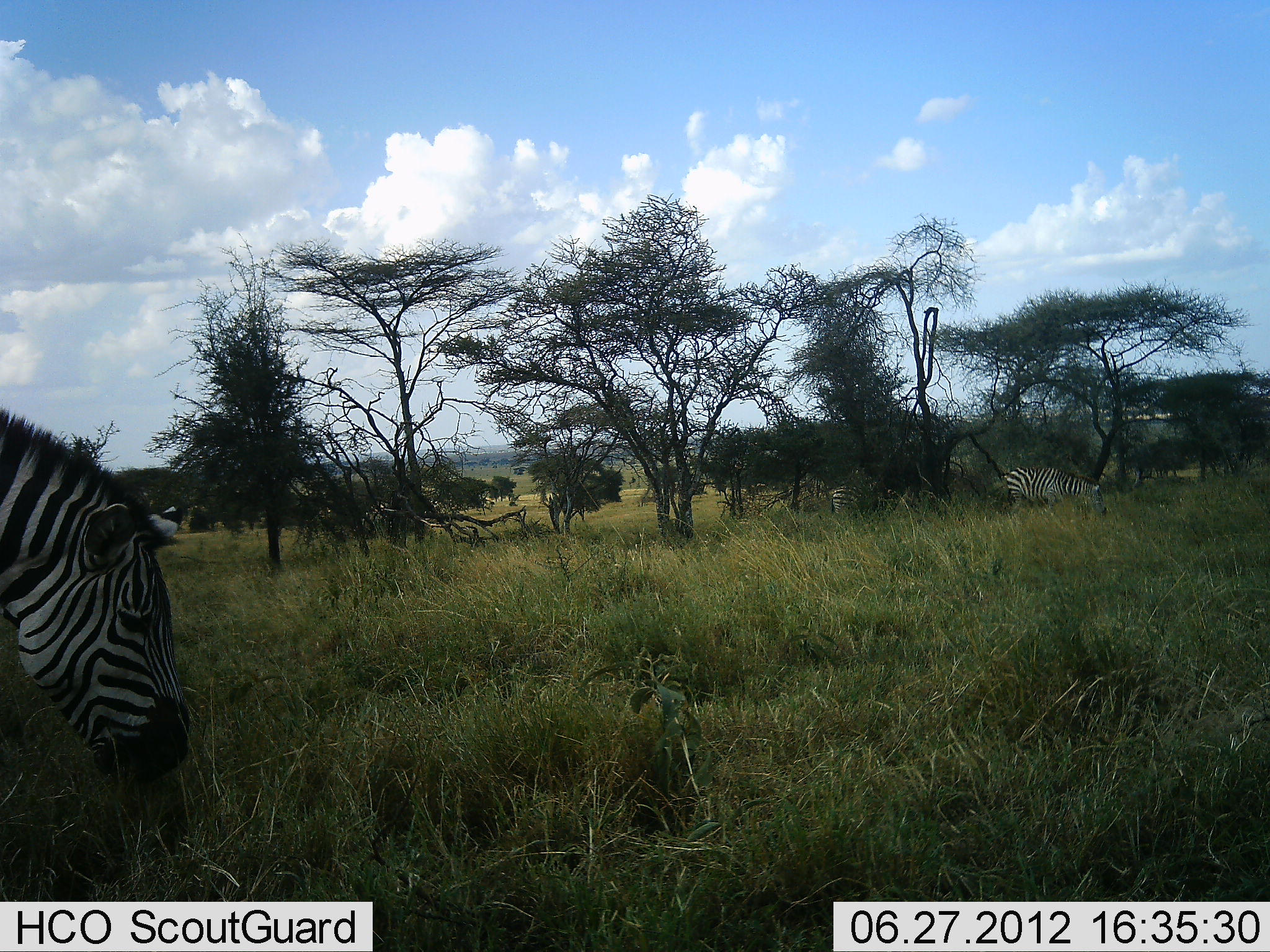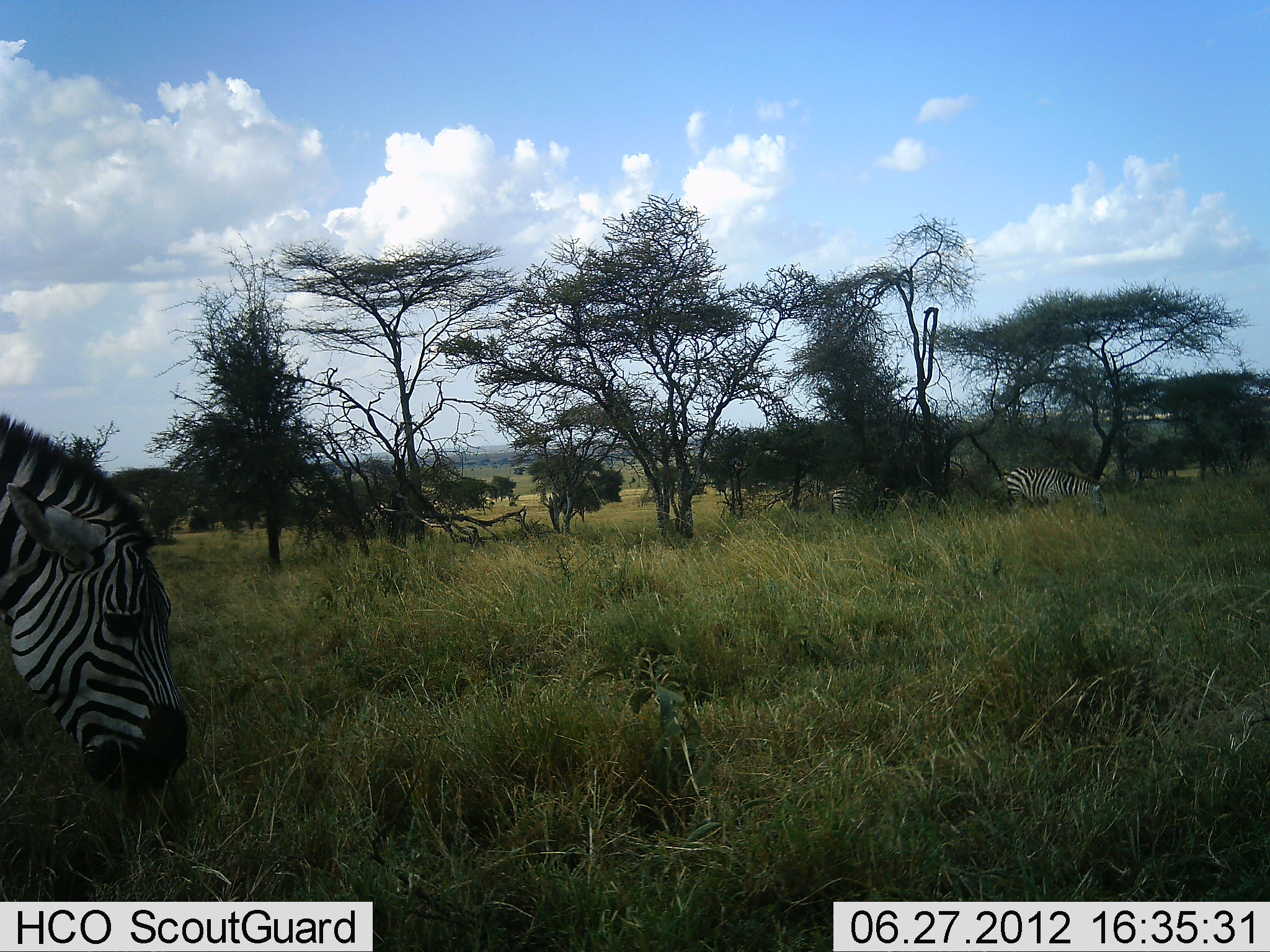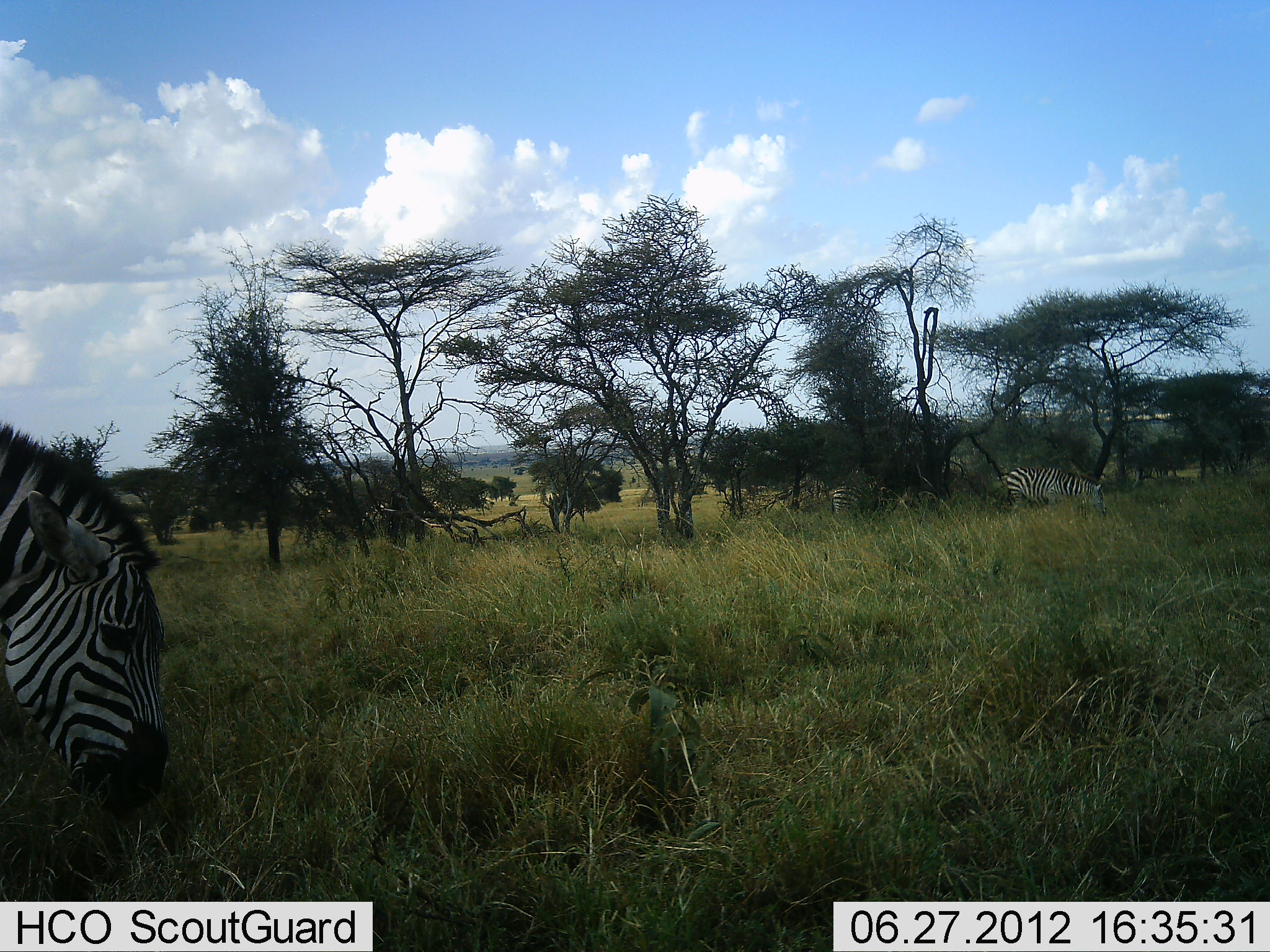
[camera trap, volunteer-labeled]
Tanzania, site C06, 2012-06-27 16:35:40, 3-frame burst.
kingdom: Animalia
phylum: Chordata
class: Mammalia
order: Perissodactyla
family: Equidae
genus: Equus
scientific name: Equus quagga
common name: plains zebra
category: zebra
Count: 2.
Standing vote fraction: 30%.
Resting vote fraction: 0%.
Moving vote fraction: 10%.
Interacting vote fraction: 0%.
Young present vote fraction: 0%.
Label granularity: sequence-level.